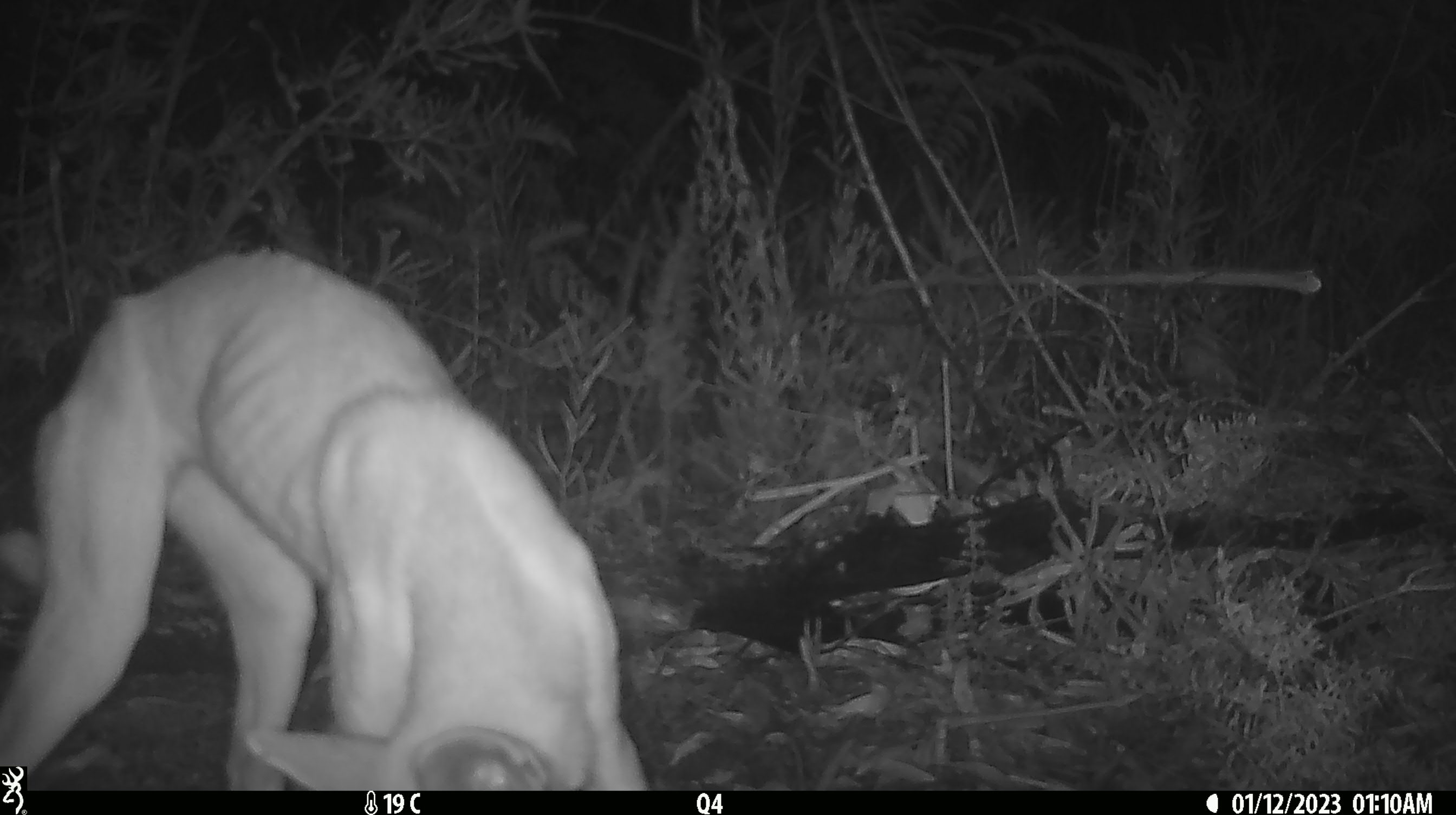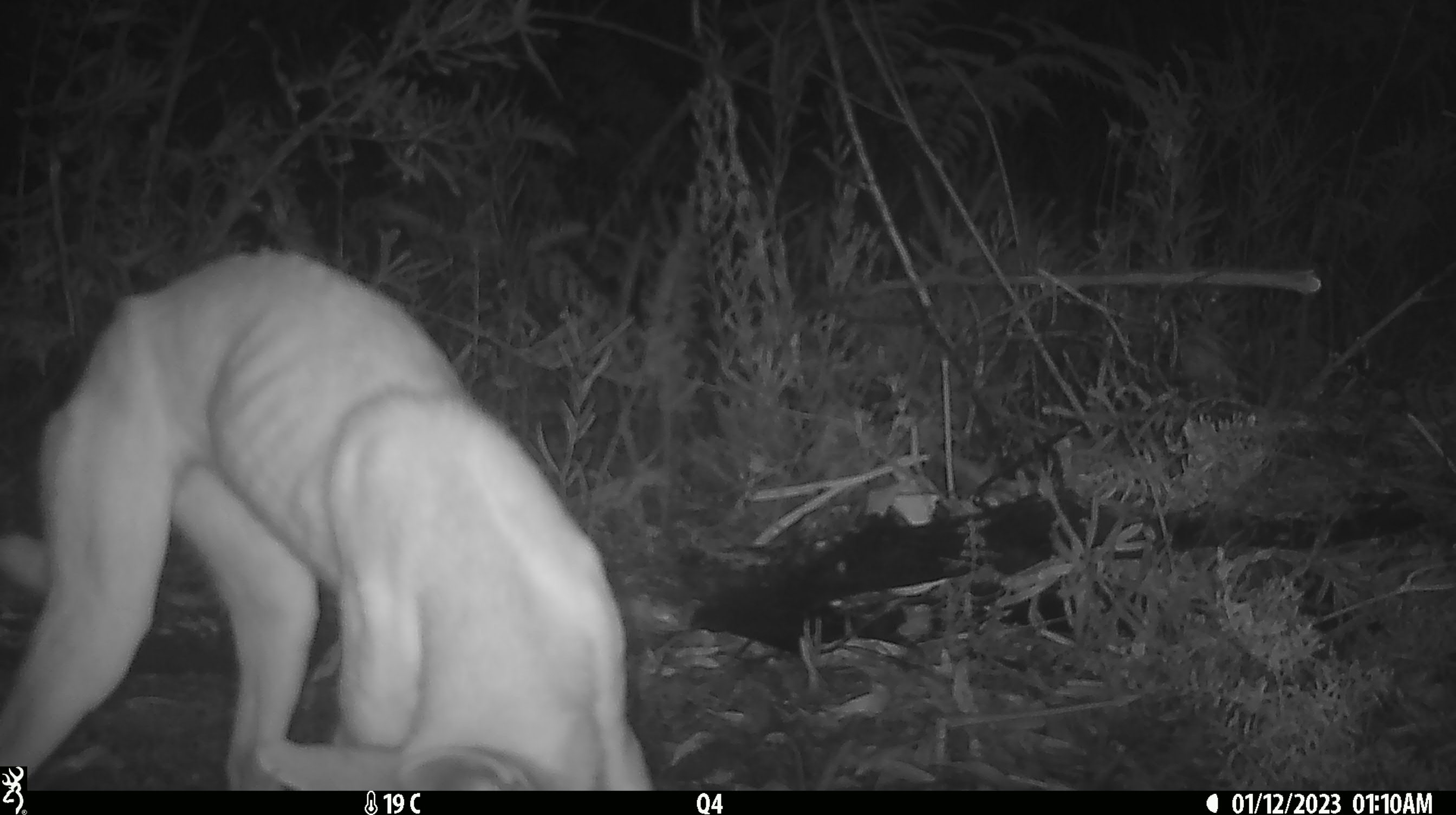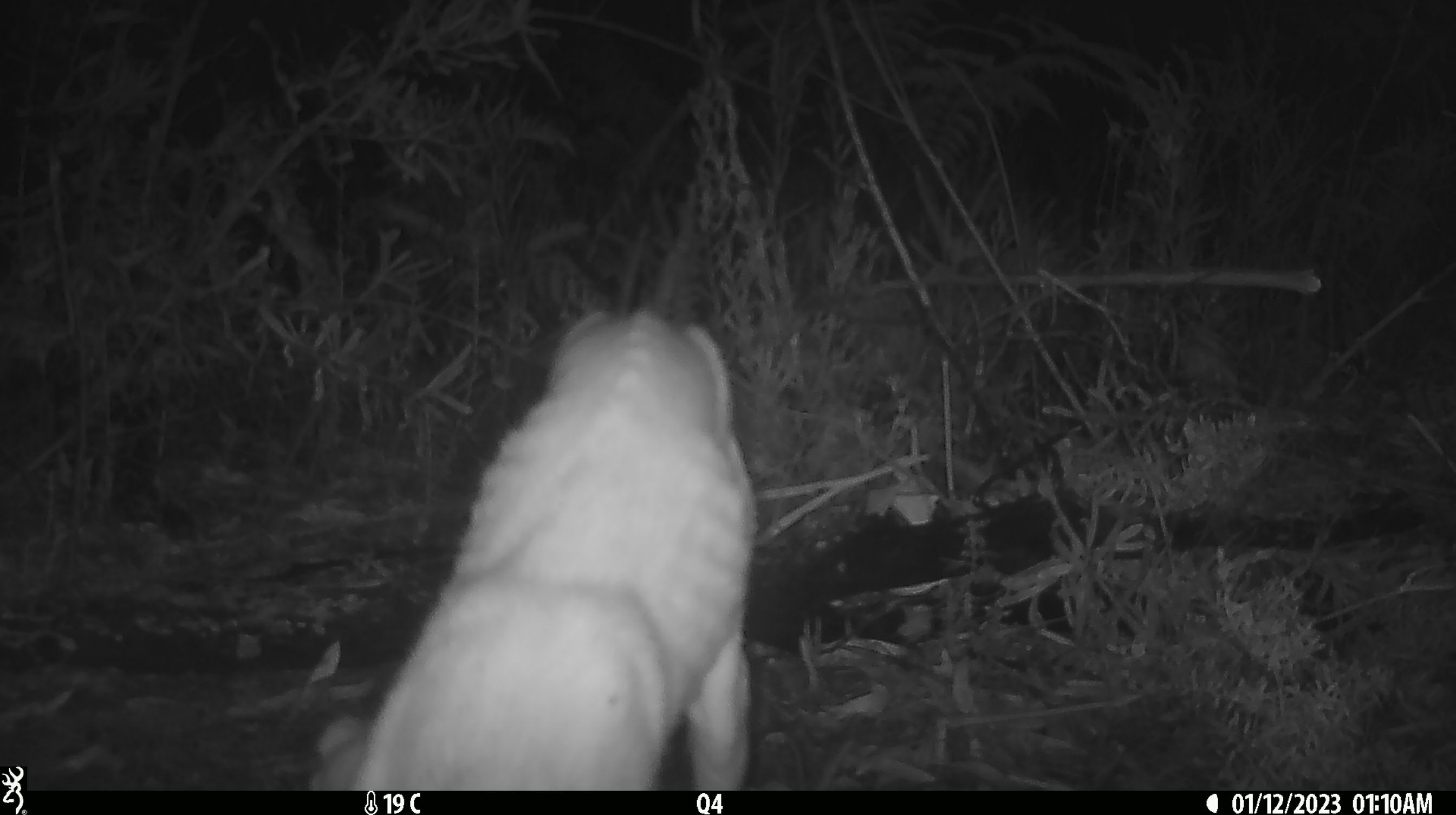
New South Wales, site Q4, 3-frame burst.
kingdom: Animalia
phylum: Chordata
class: Mammalia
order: Carnivora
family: Canidae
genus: Canis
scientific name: Canis familiaris dingo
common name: dingo